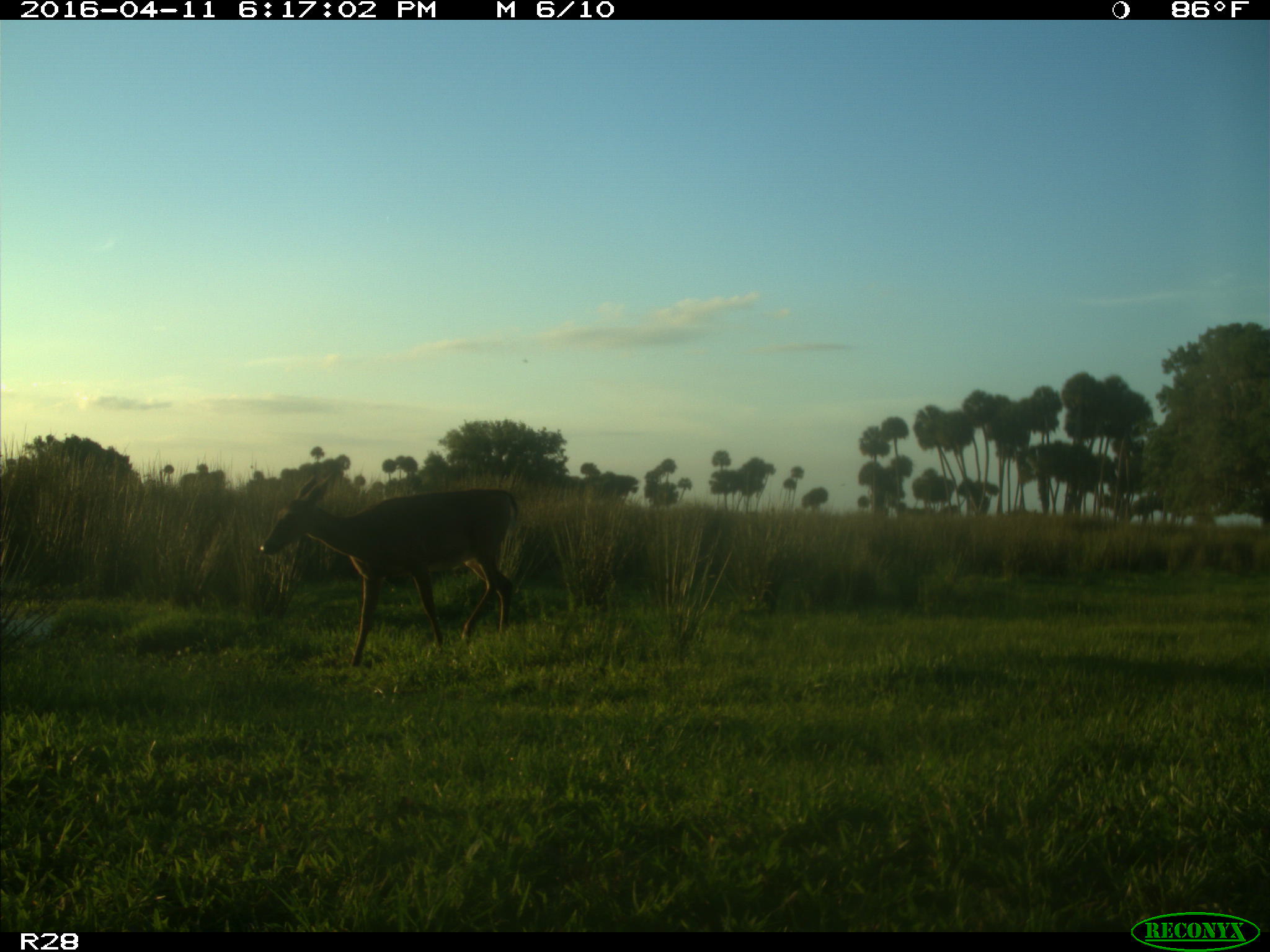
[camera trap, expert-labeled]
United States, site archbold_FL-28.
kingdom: Animalia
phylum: Chordata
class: Mammalia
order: Artiodactyla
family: Cervidae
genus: Odocoileus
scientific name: Odocoileus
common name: deer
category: unidentified deer